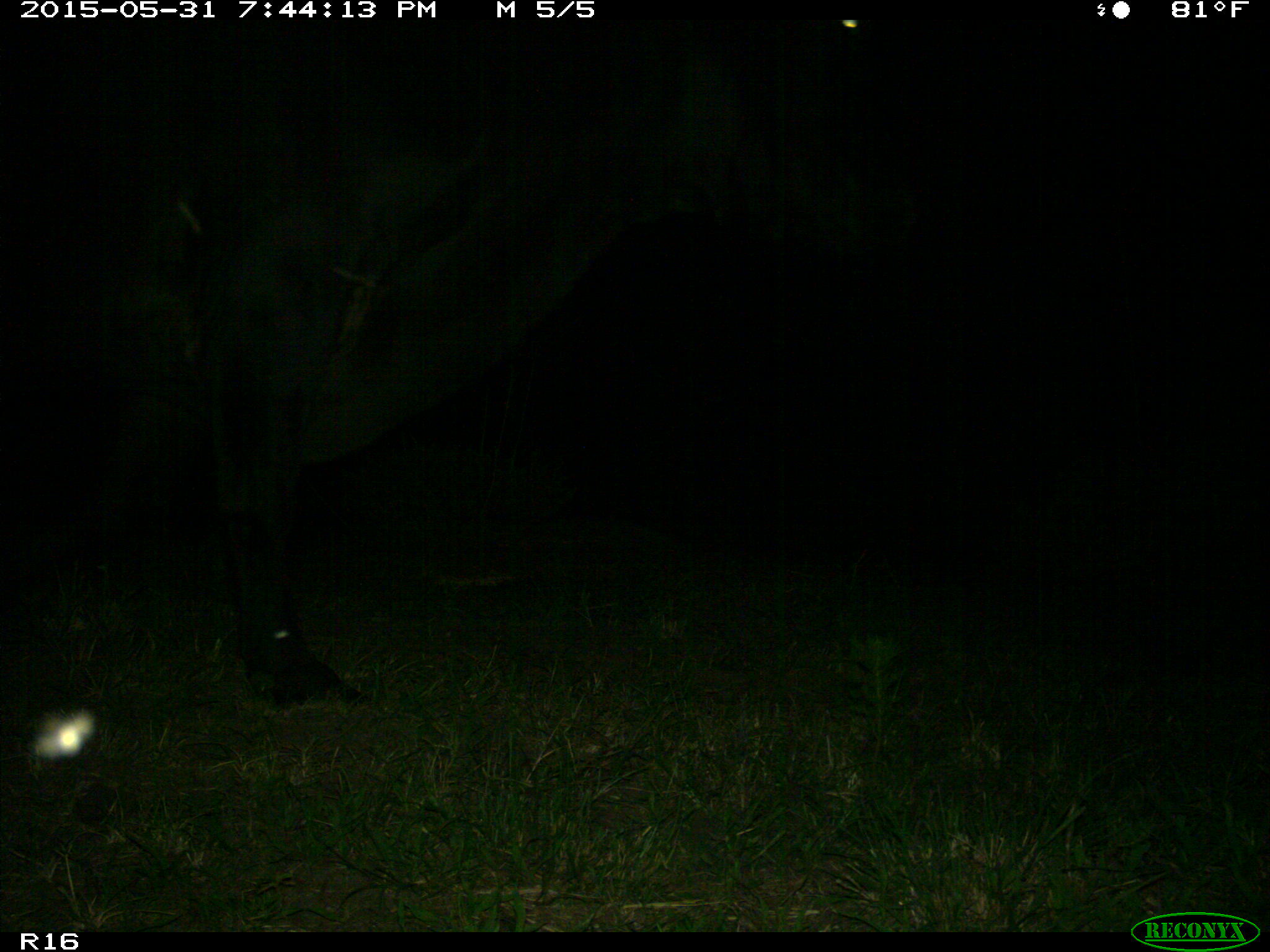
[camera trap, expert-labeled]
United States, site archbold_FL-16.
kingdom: Animalia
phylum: Chordata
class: Mammalia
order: Artiodactyla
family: Bovidae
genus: Bos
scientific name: Bos taurus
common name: domestic cow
Bos taurus (domestic cow).